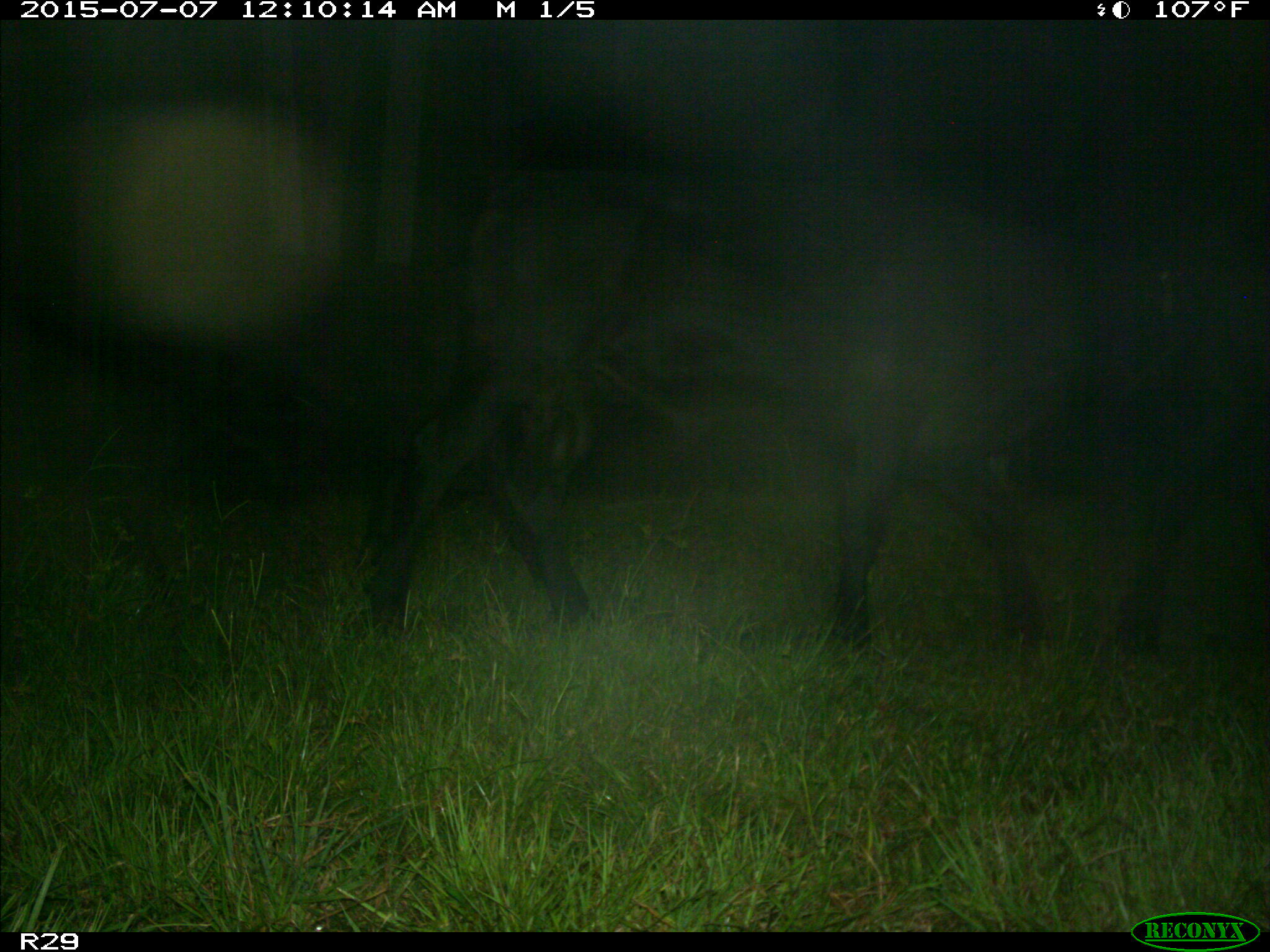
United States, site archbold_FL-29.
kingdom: Animalia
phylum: Chordata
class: Mammalia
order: Artiodactyla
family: Bovidae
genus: Bos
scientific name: Bos taurus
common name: domestic cow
Bos taurus (domestic cow).